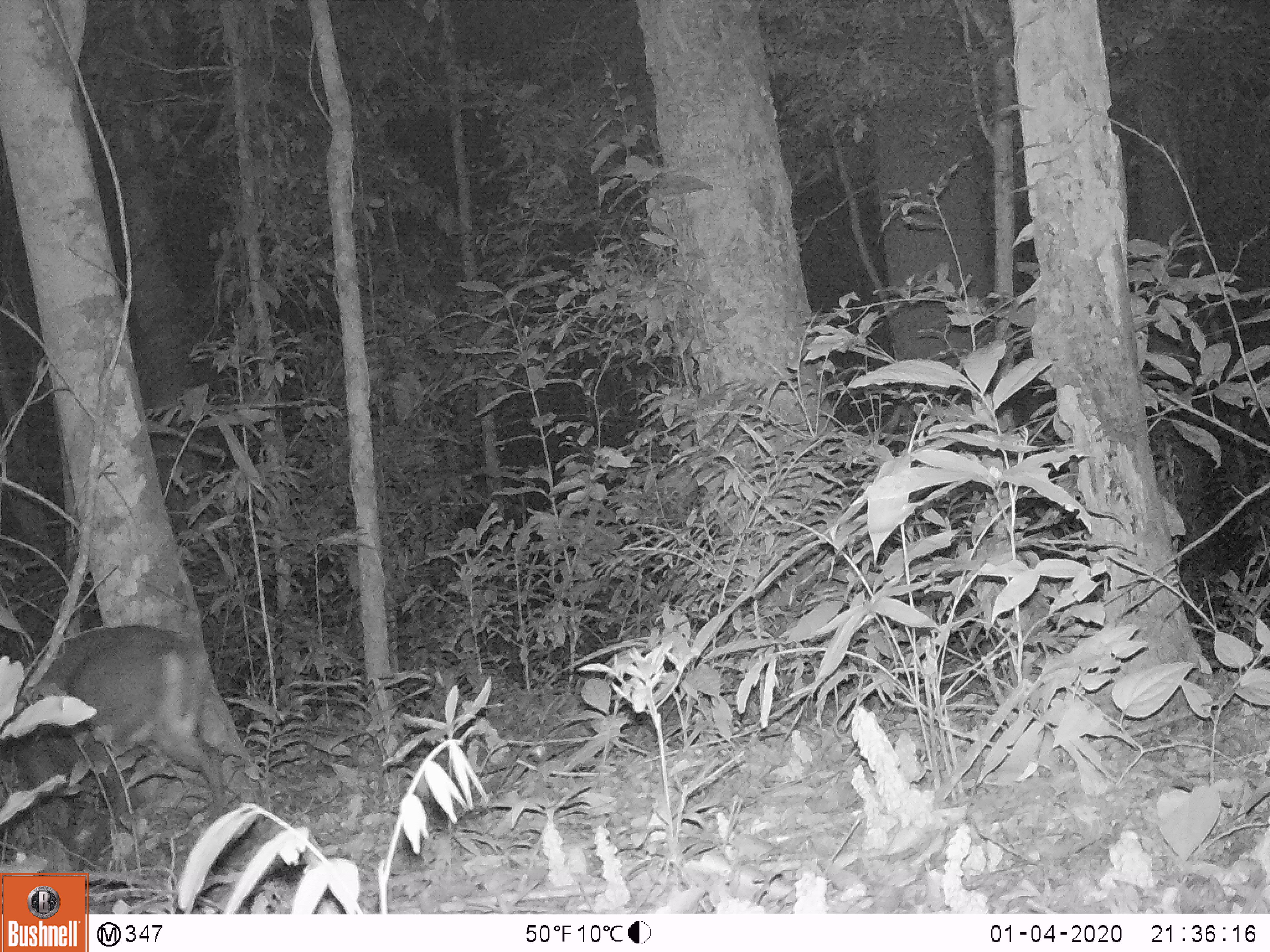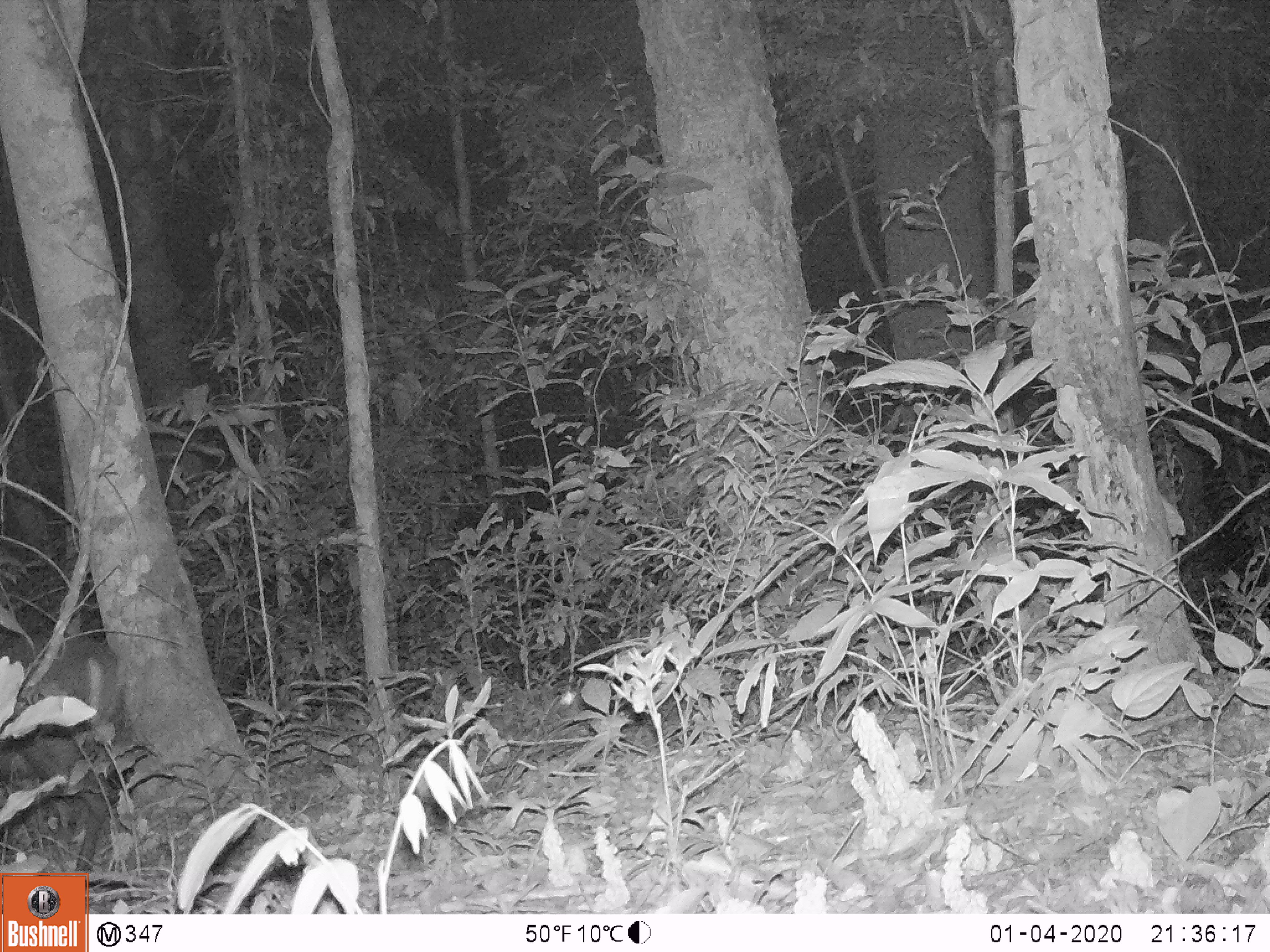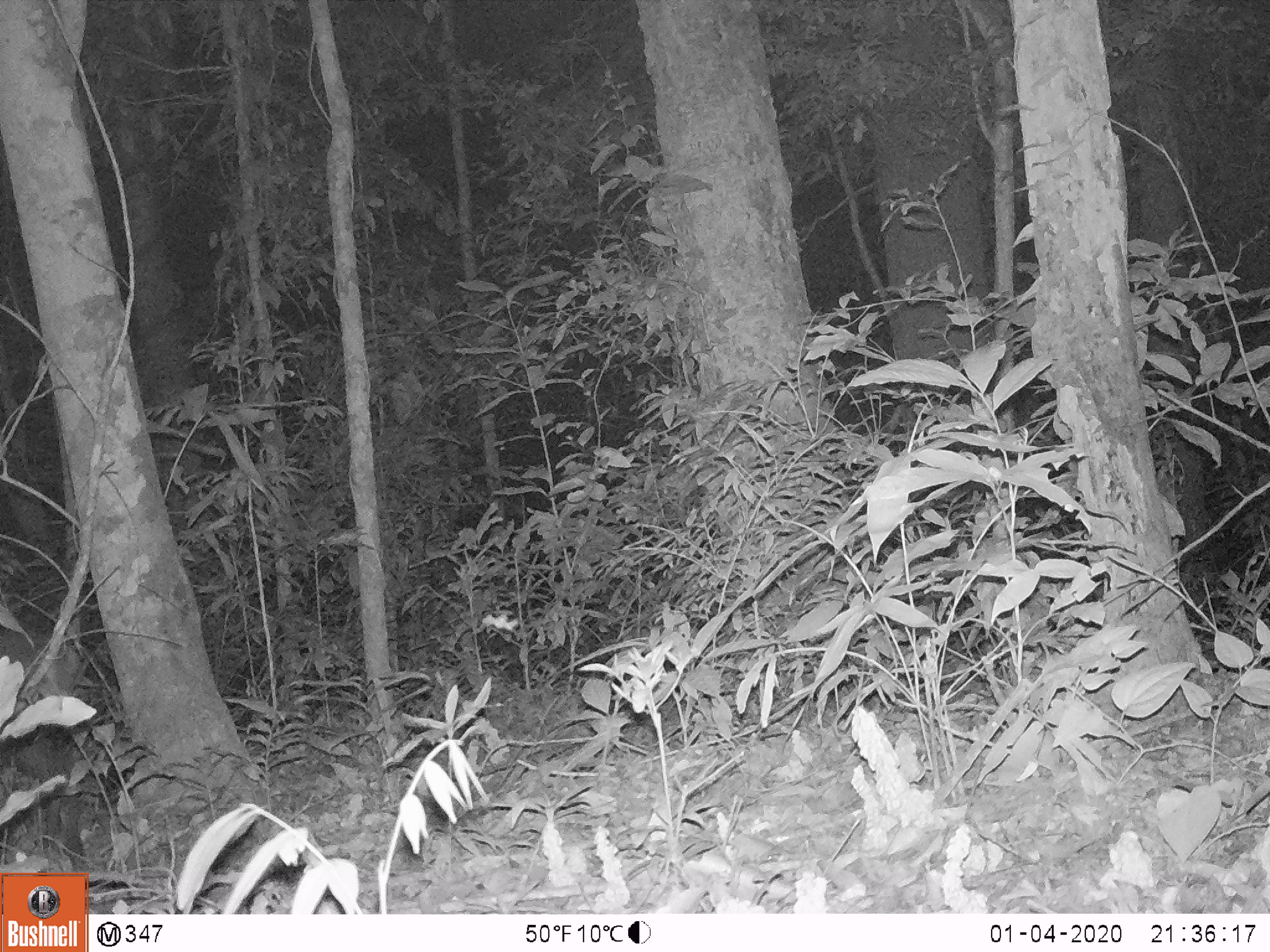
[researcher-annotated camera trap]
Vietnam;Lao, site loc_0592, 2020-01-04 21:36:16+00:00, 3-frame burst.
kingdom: Animalia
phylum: Chordata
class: Mammalia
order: Artiodactyla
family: Cervidae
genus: Muntiacus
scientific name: Muntiacus rooseveltorum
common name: roosevelt's muntjac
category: roosevelts muntjac group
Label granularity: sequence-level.